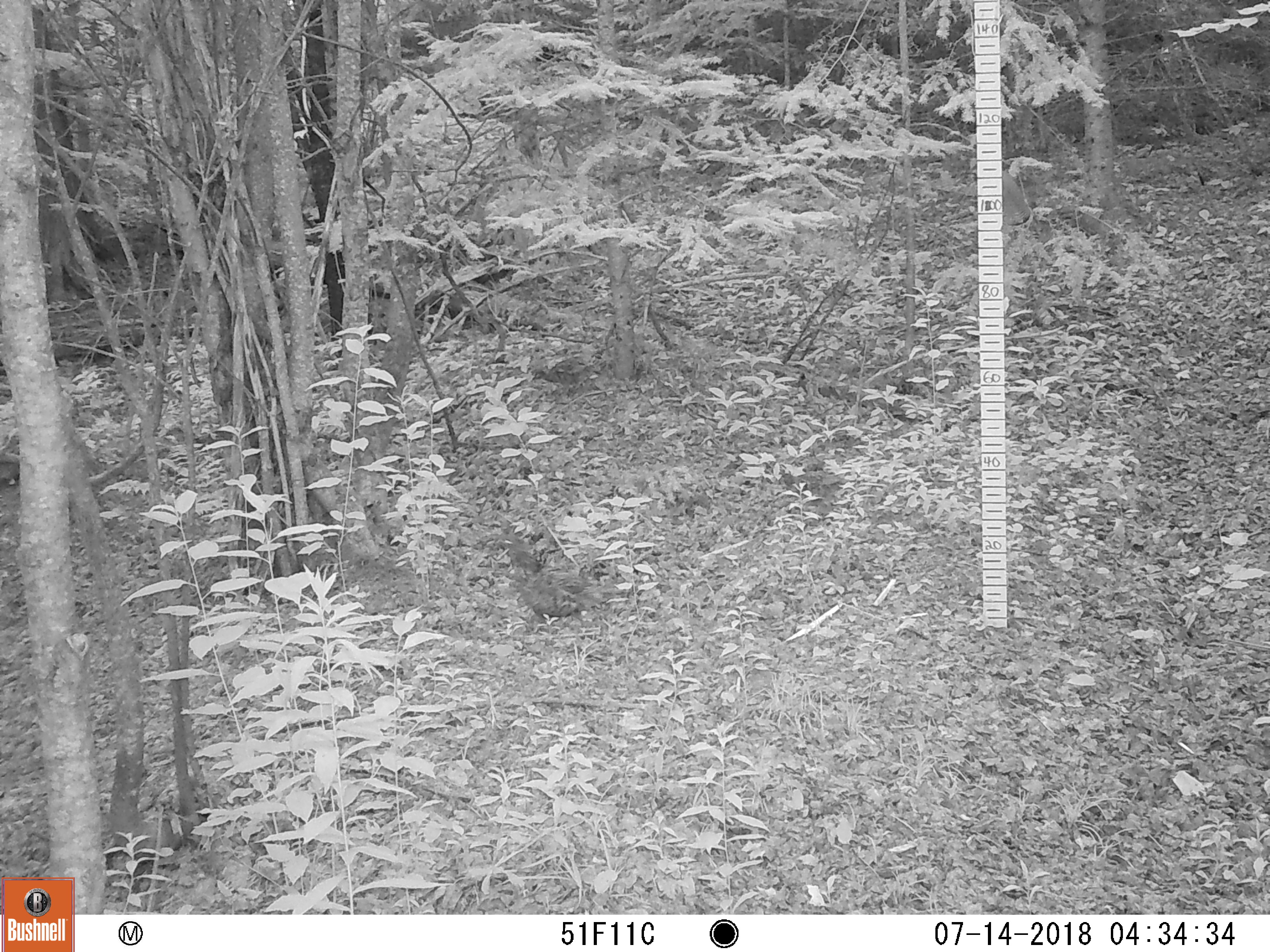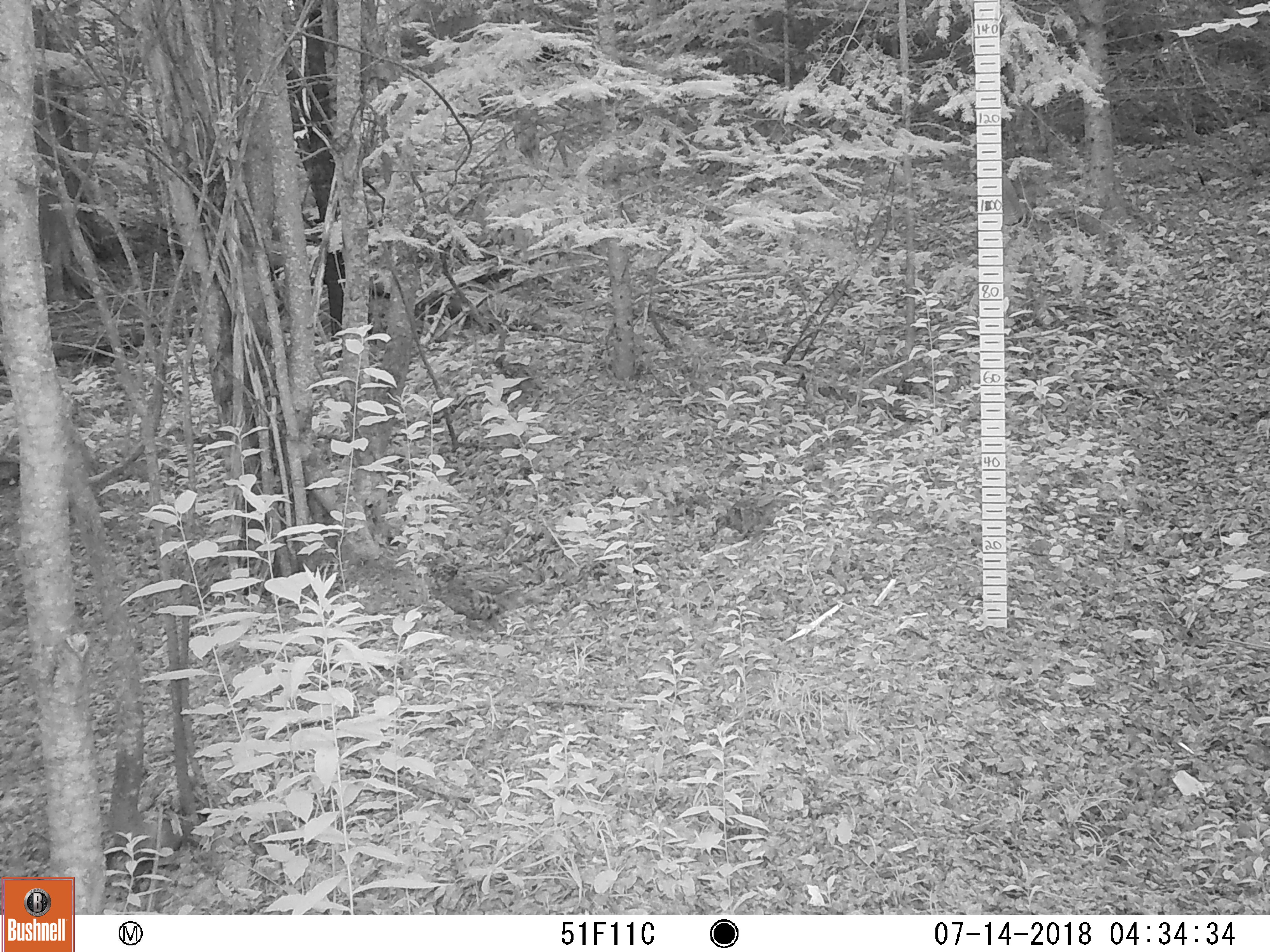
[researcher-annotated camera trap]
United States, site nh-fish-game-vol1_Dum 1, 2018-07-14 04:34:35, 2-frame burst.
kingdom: Animalia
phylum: Chordata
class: Aves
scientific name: Aves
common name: bird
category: bird sp.